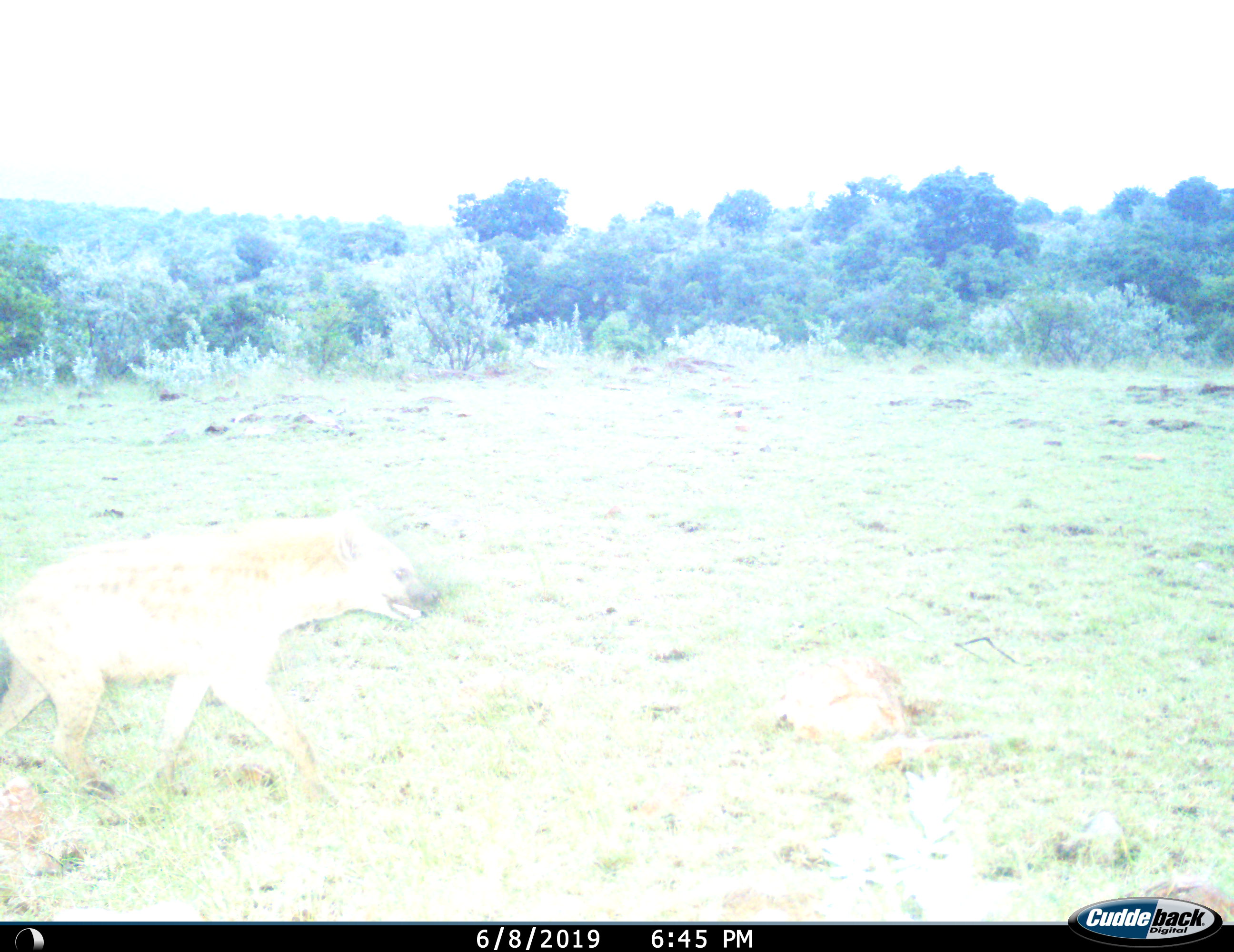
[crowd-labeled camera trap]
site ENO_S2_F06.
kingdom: Animalia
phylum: Chordata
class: Mammalia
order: Carnivora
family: Hyaenidae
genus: Crocuta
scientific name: Crocuta crocuta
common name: spotted hyena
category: hyenaspotted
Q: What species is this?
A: Hyenaspotted (spotted hyena) (Crocuta crocuta).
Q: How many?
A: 1.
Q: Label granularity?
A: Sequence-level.